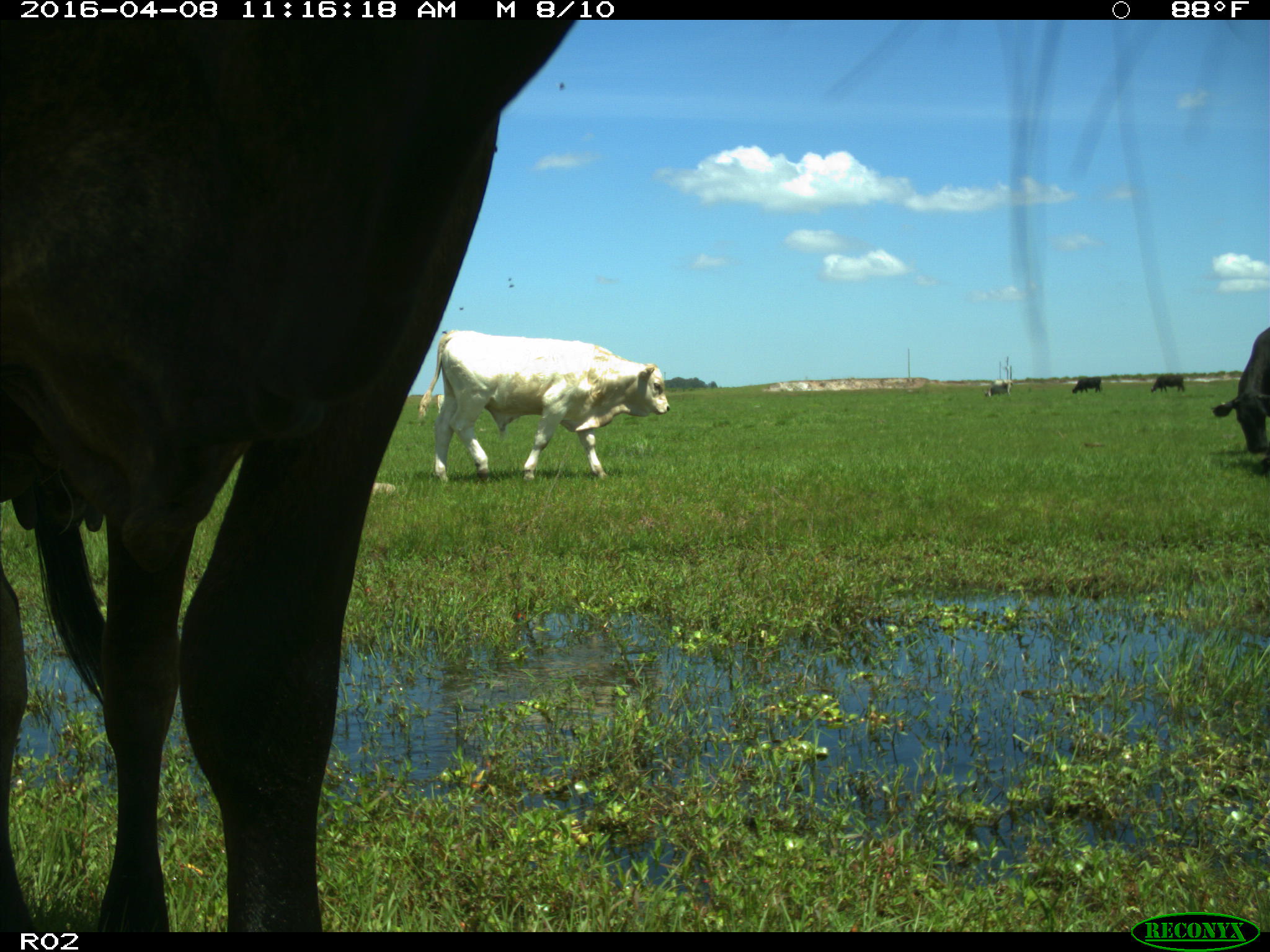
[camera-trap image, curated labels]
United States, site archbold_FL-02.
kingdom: Animalia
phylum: Chordata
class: Mammalia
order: Artiodactyla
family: Bovidae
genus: Bos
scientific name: Bos taurus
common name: domestic cow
Bos taurus (domestic cow).